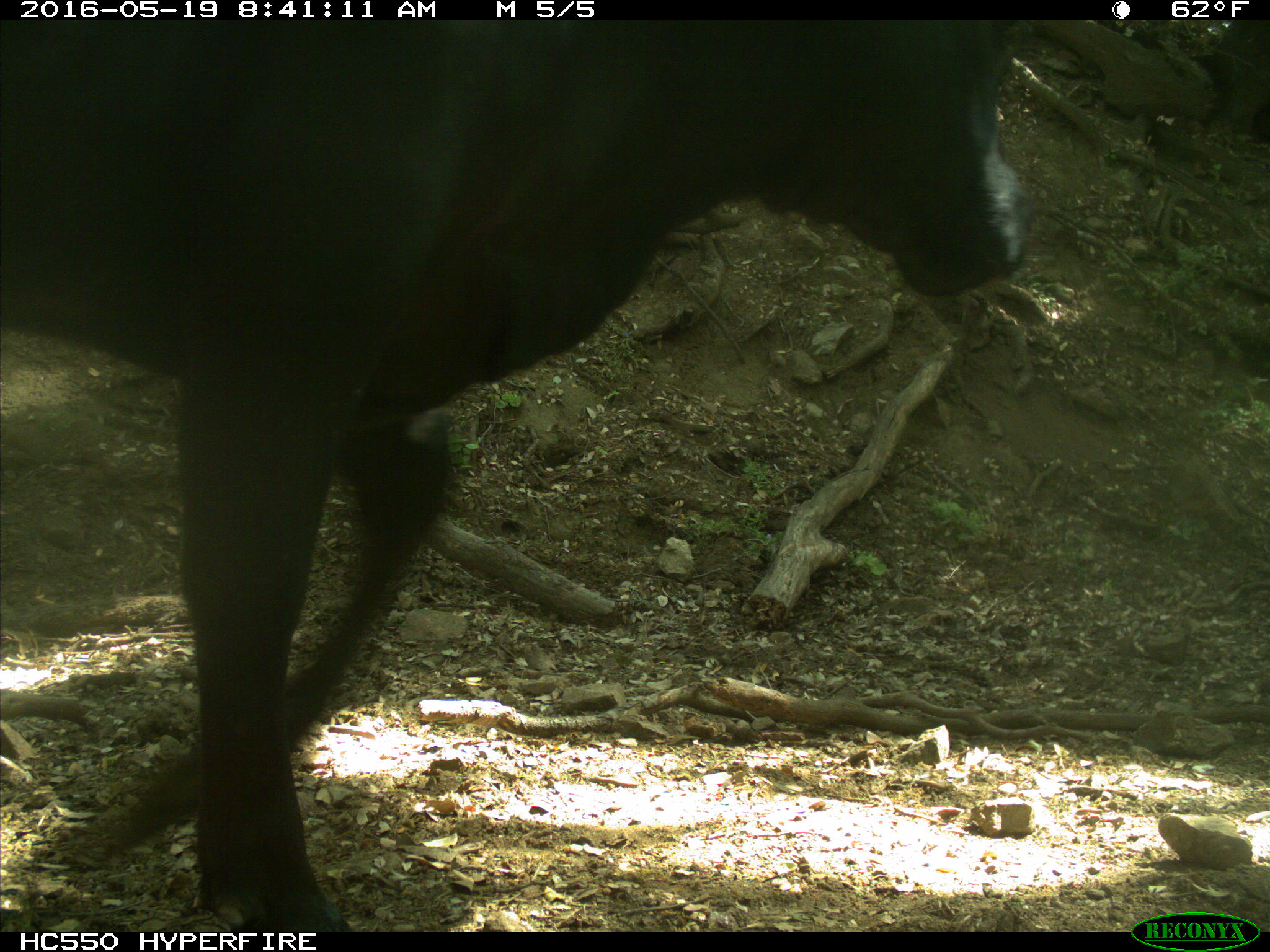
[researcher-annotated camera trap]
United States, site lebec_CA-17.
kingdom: Animalia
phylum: Chordata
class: Mammalia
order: Artiodactyla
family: Bovidae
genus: Bos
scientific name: Bos taurus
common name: domestic cow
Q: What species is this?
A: Bos taurus (domestic cow).